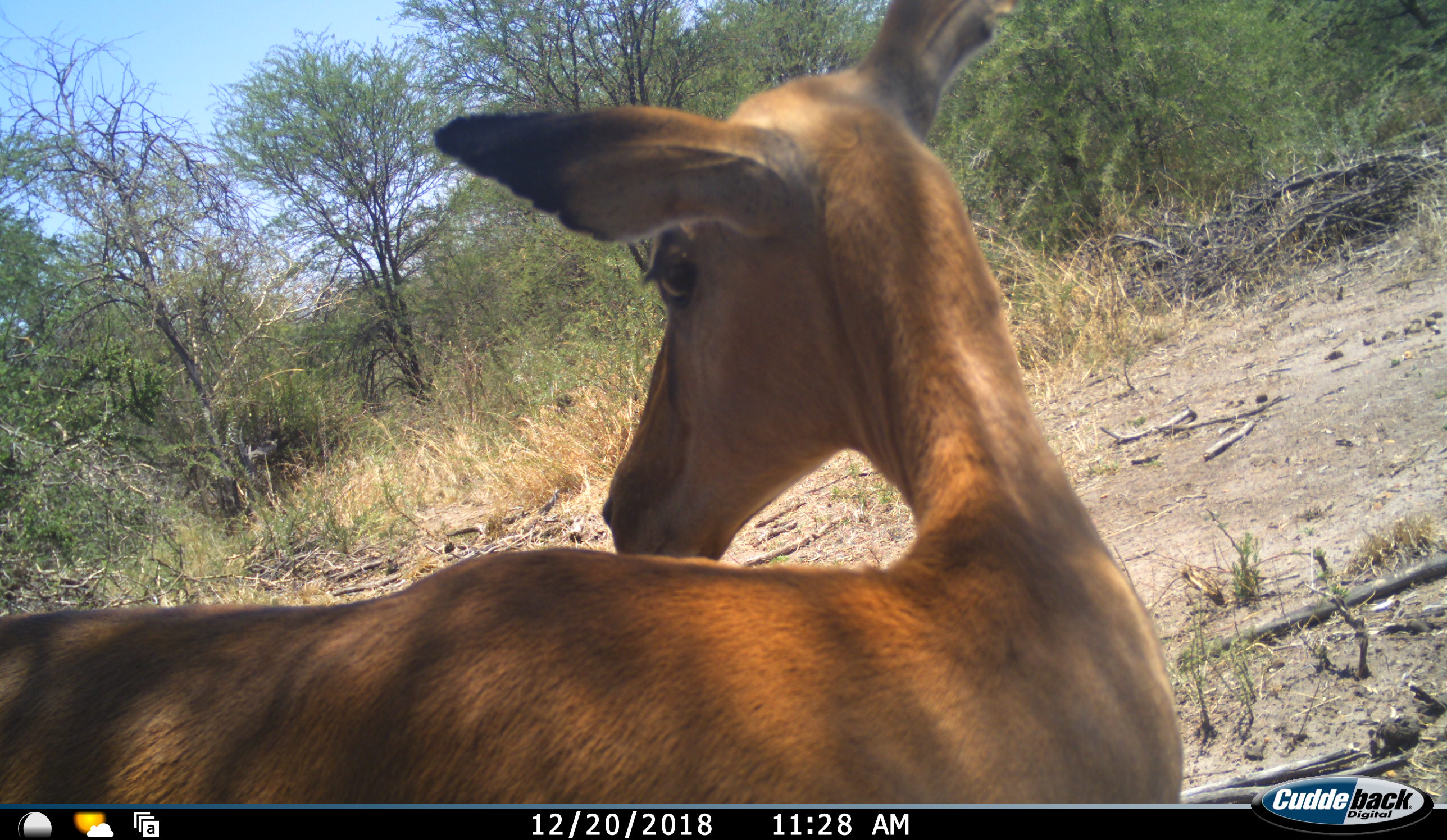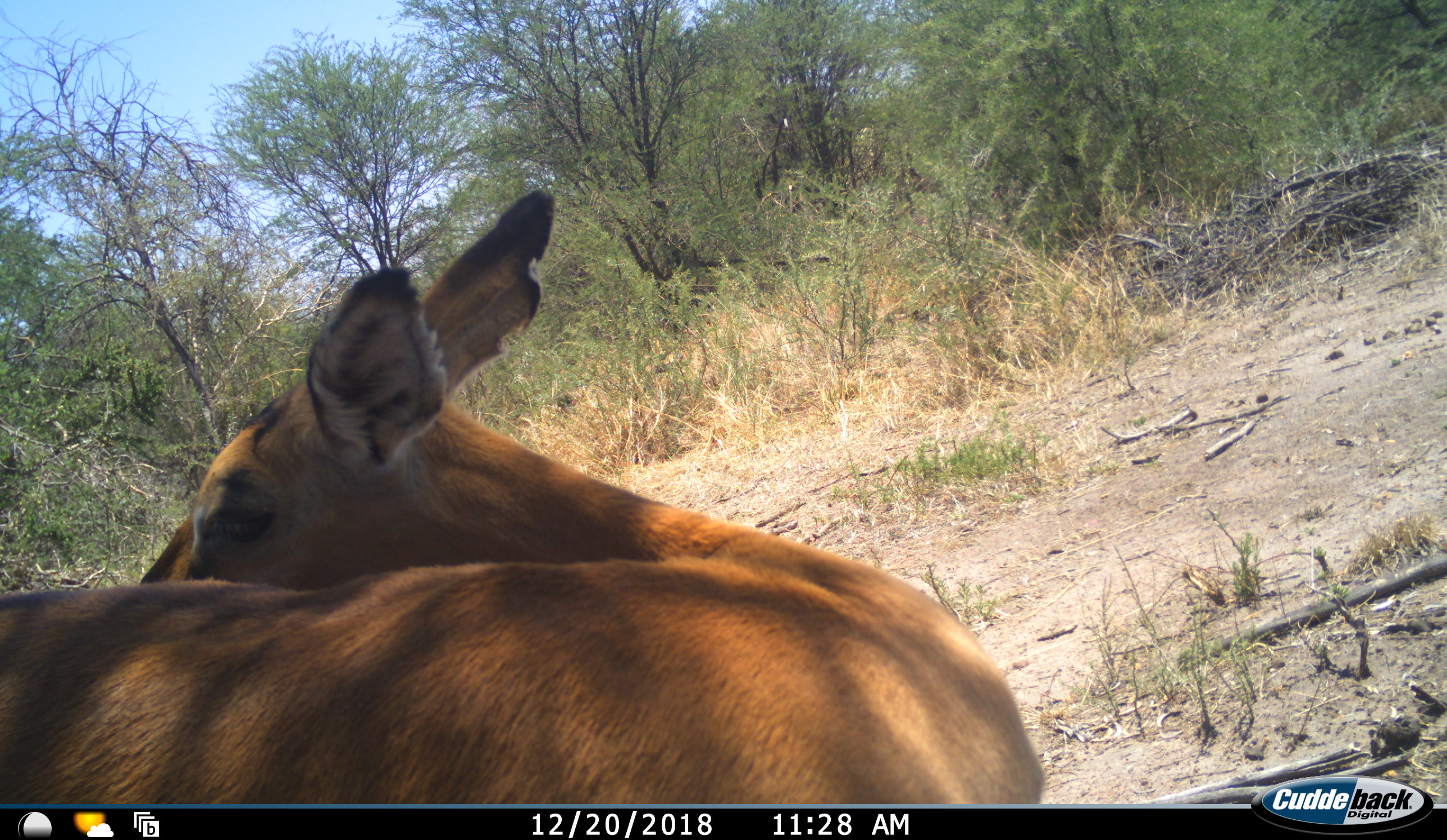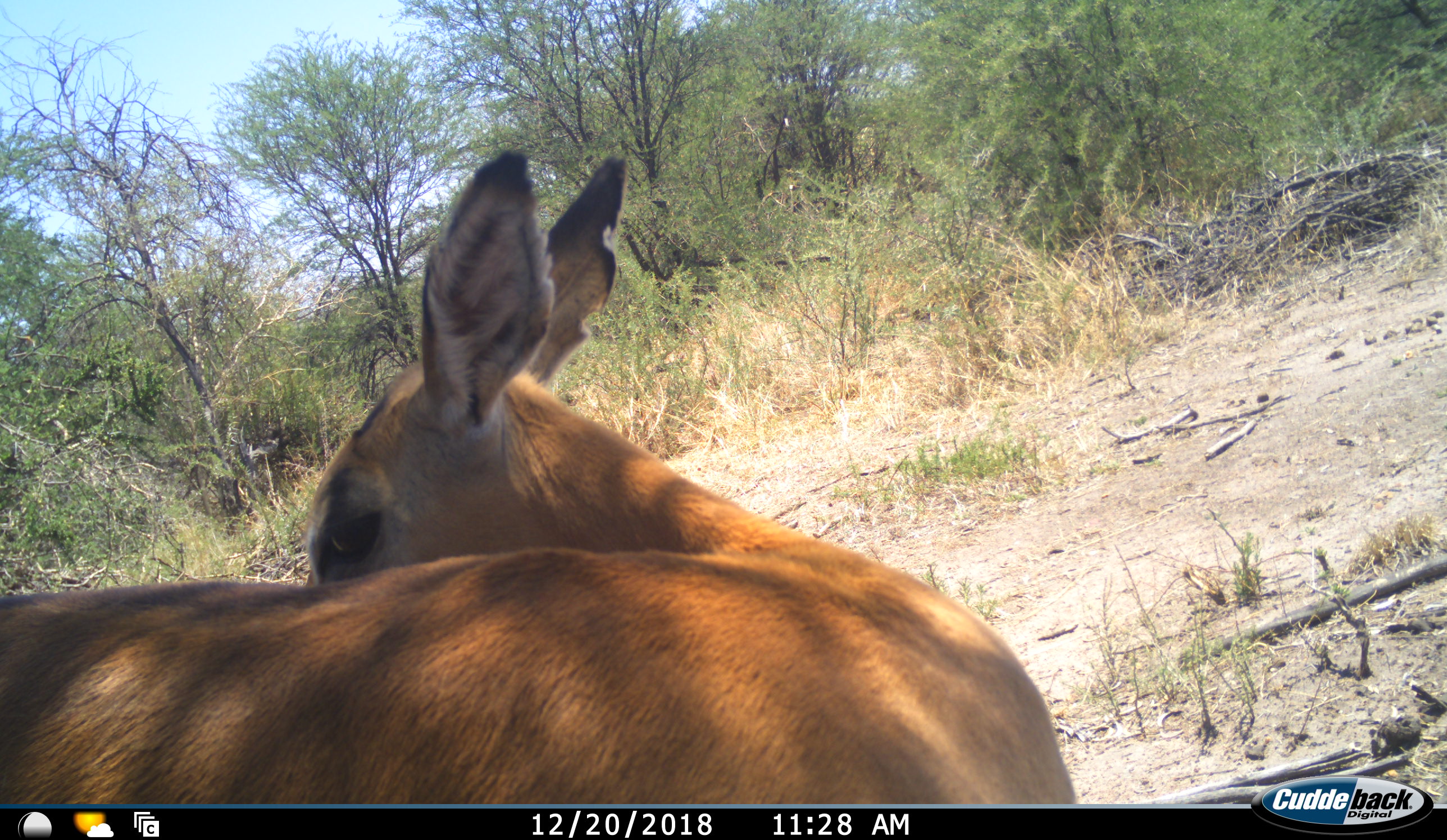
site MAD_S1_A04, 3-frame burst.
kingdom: Animalia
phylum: Chordata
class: Mammalia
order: Artiodactyla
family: Bovidae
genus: Aepyceros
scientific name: Aepyceros melampus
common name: impala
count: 1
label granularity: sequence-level